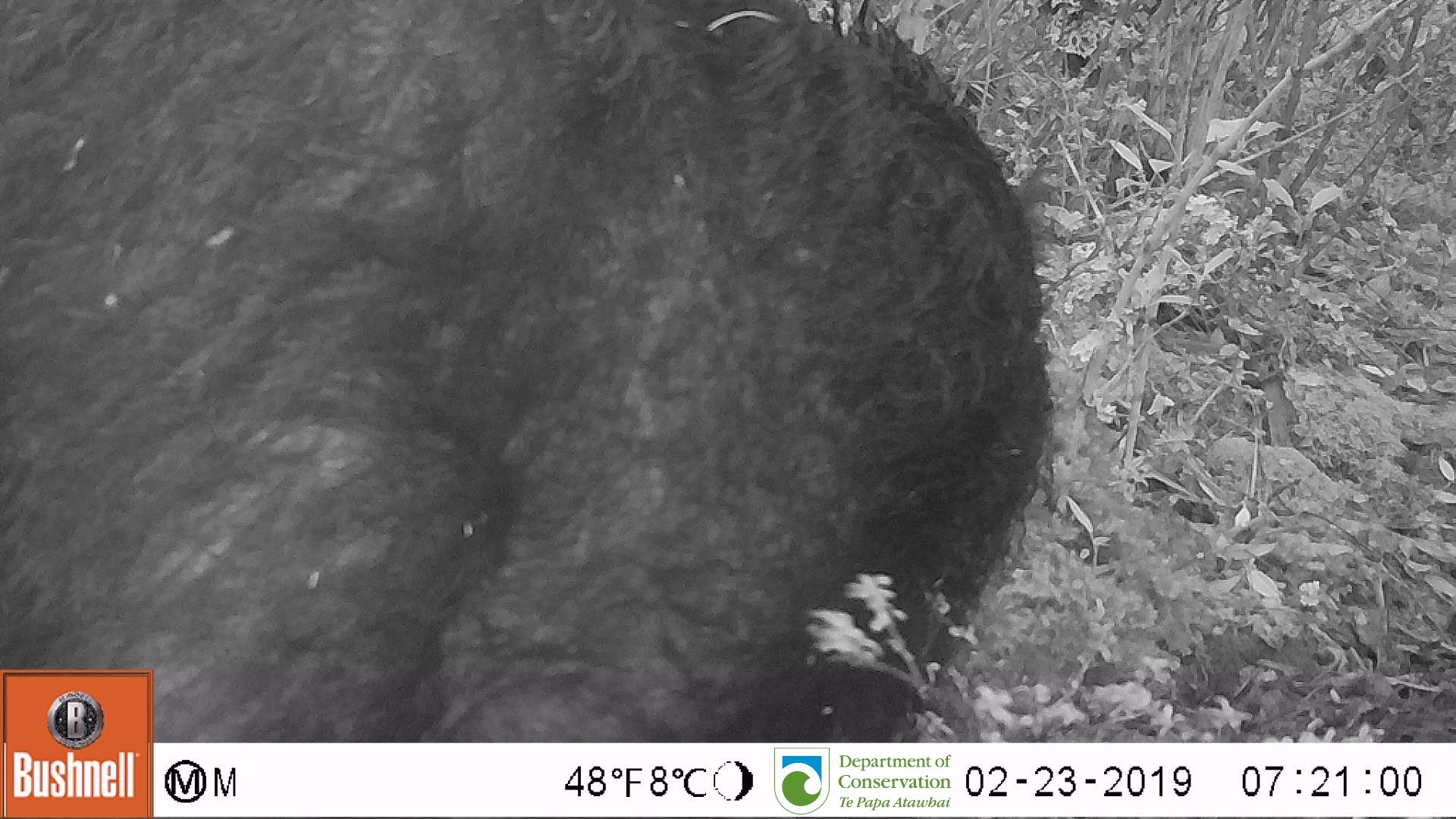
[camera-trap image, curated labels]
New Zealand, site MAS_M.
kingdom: Animalia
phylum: Chordata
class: Mammalia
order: Artiodactyla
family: Suidae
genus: Sus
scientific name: Sus scrofa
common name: pig